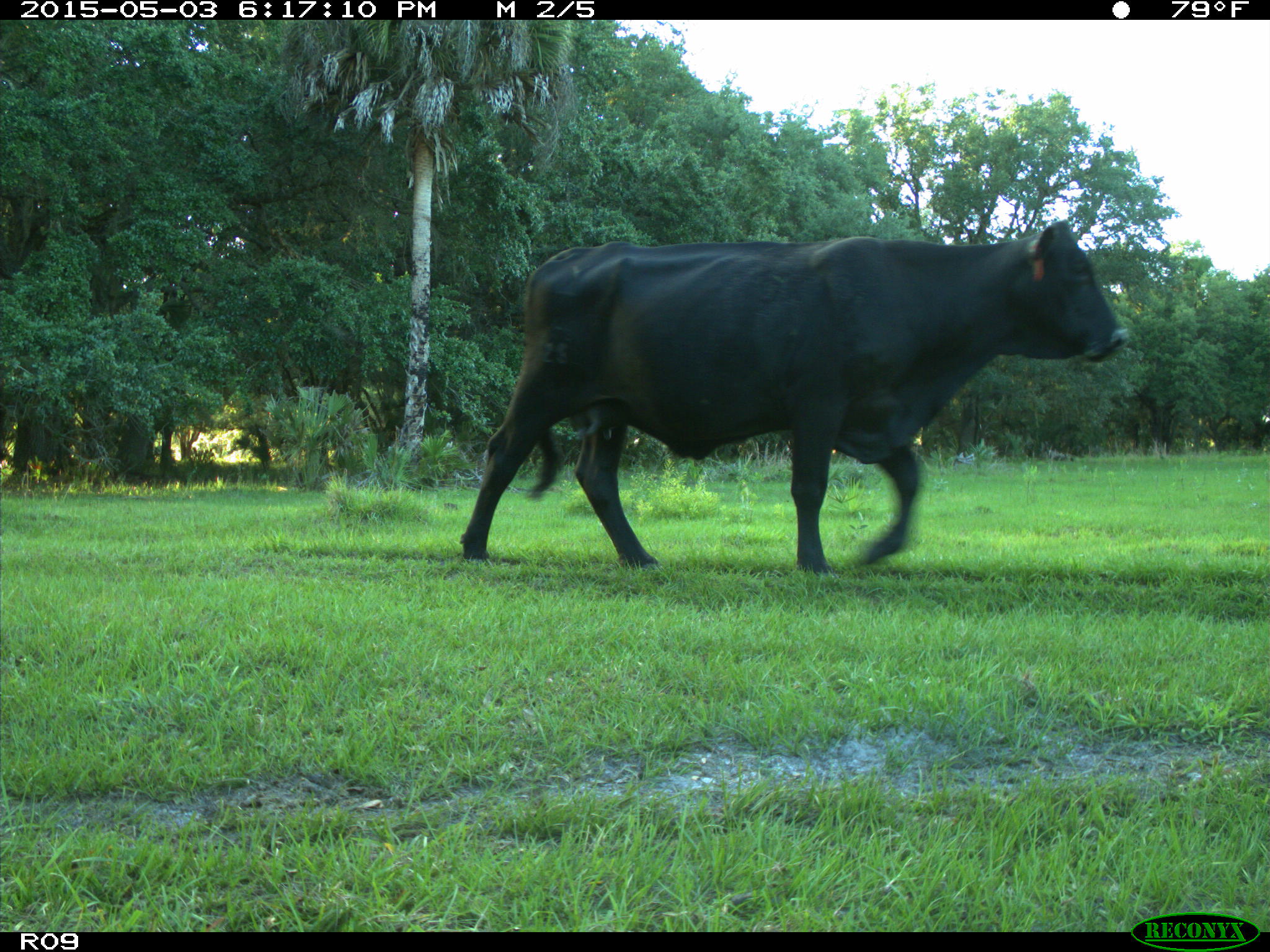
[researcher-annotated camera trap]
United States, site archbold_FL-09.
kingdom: Animalia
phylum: Chordata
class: Mammalia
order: Artiodactyla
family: Bovidae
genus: Bos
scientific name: Bos taurus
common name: domestic cow